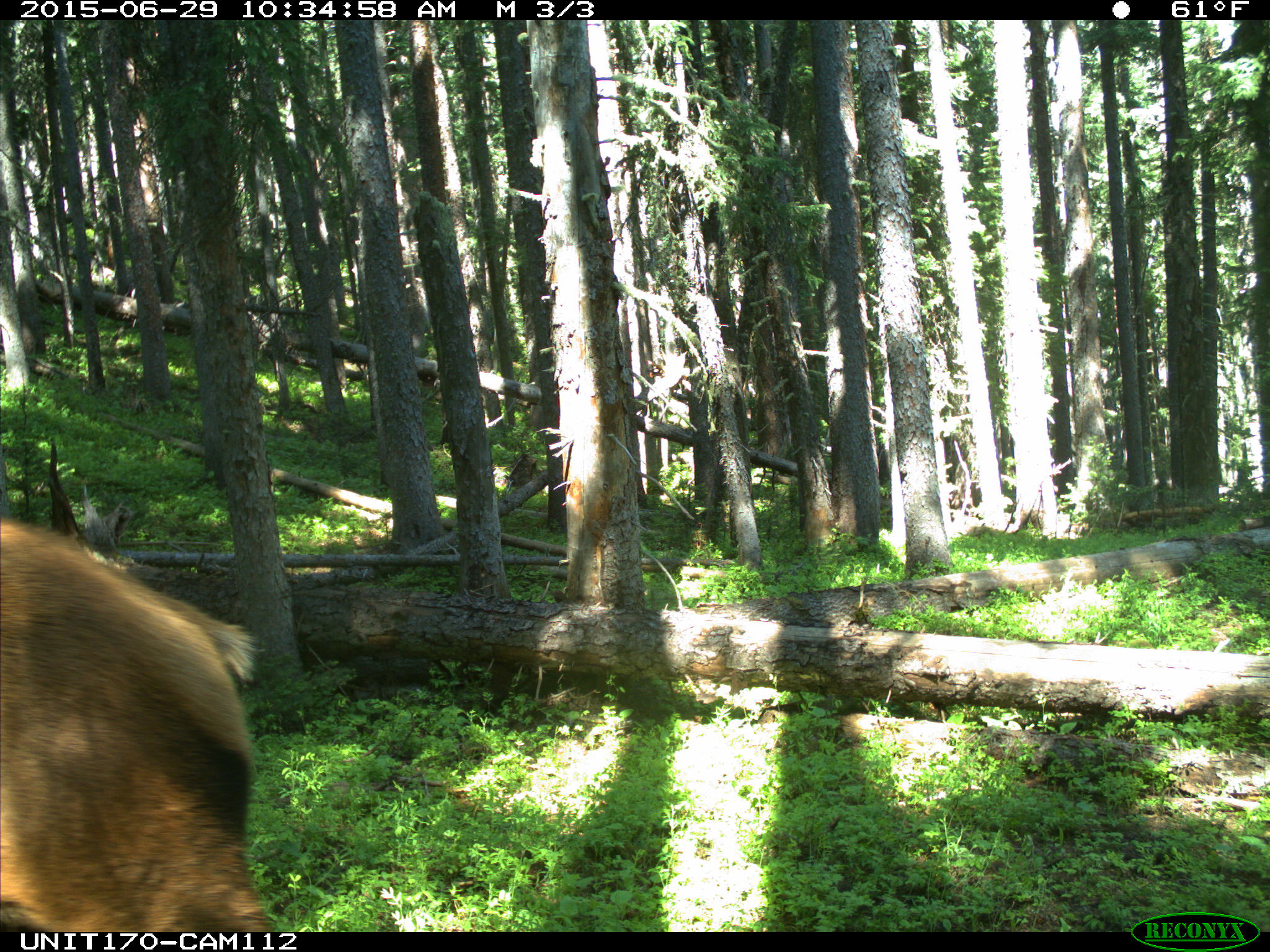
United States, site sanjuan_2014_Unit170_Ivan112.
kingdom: Animalia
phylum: Chordata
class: Mammalia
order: Artiodactyla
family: Cervidae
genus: Cervus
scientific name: Cervus elaphus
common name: red deer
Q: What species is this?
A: Cervus elaphus (red deer).